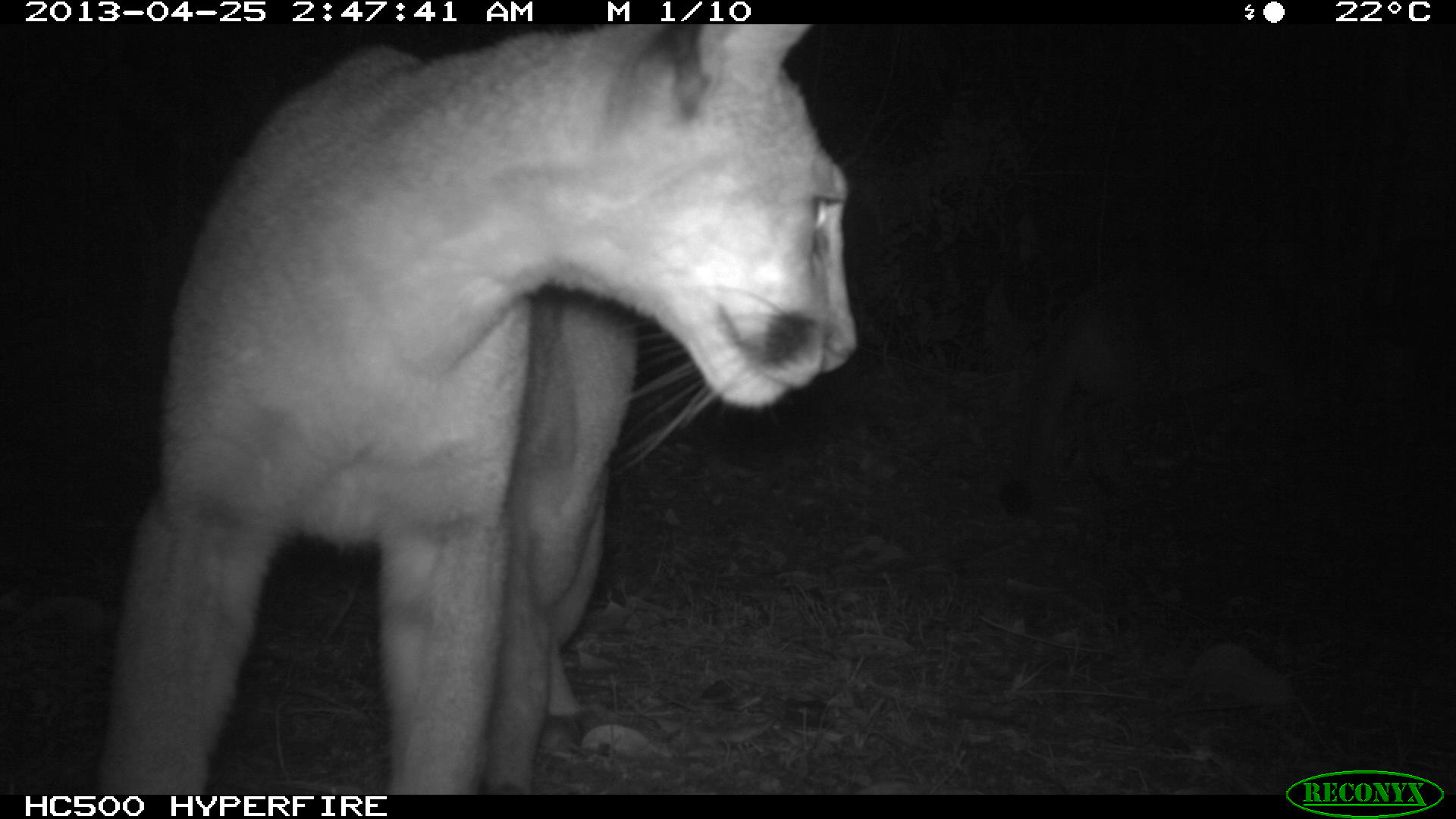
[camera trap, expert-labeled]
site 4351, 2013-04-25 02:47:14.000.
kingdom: Animalia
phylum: Chordata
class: Mammalia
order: Carnivora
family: Felidae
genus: Puma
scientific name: Puma concolor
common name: mountain lion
Puma concolor (mountain lion), count 2.